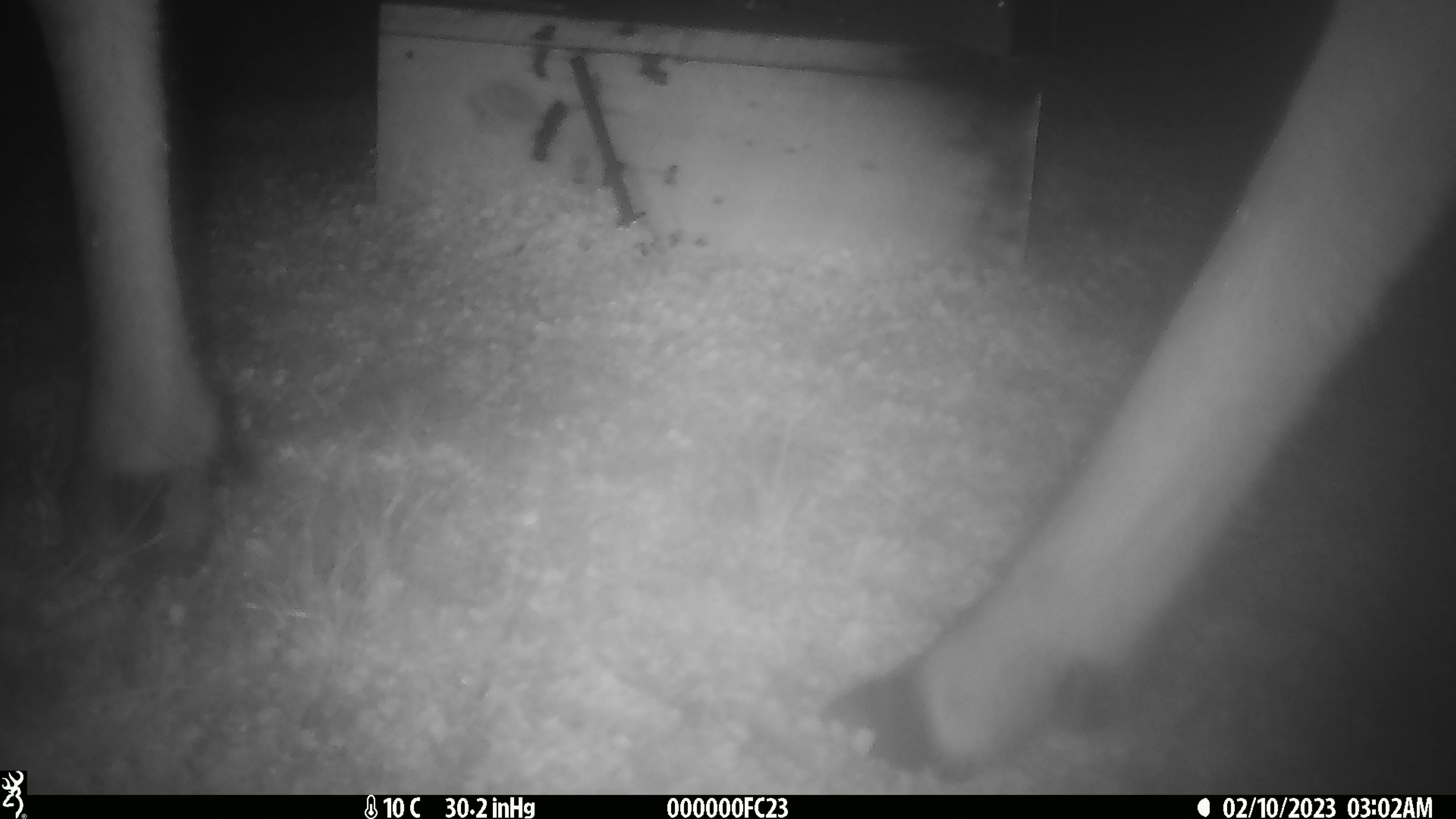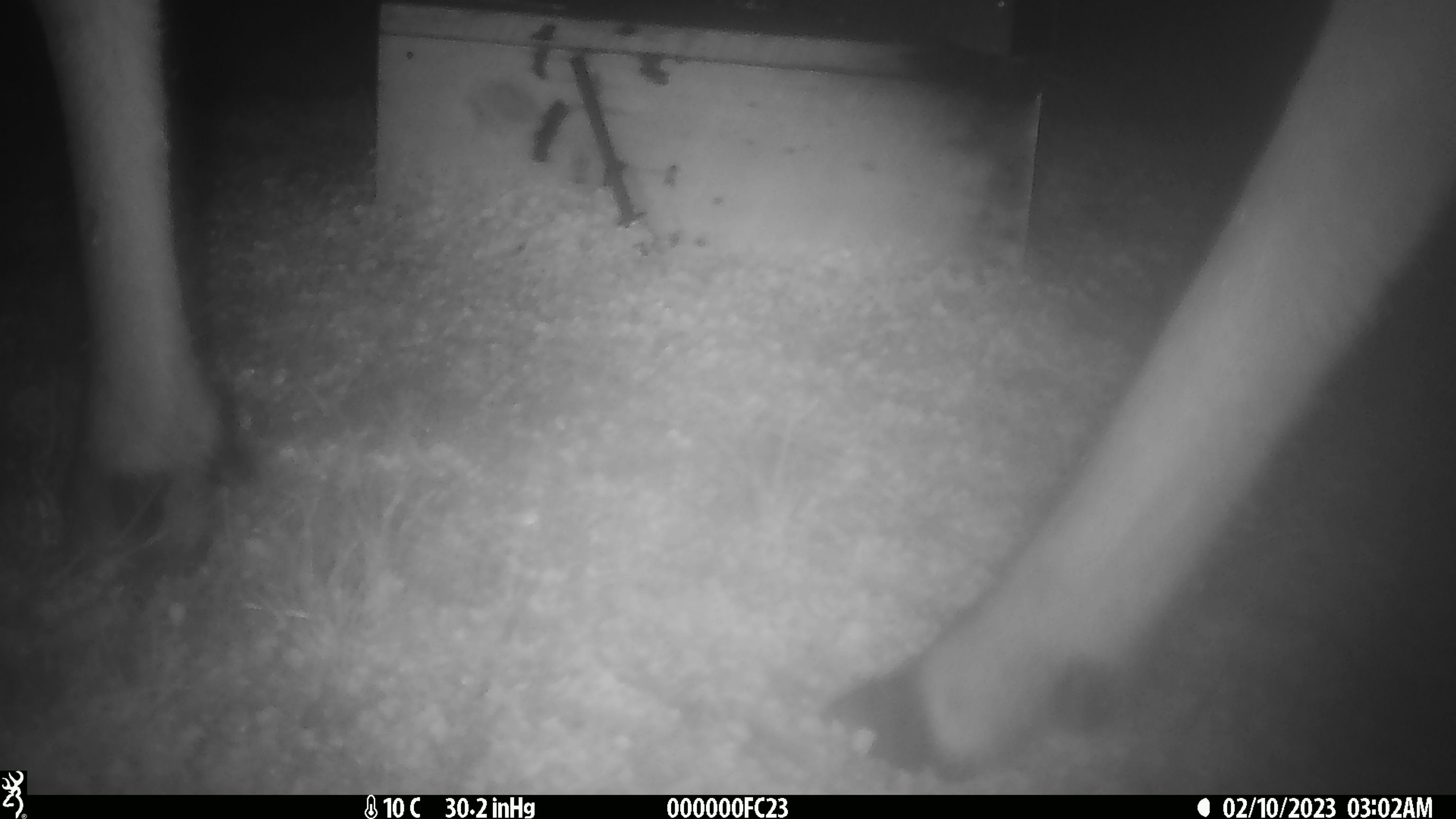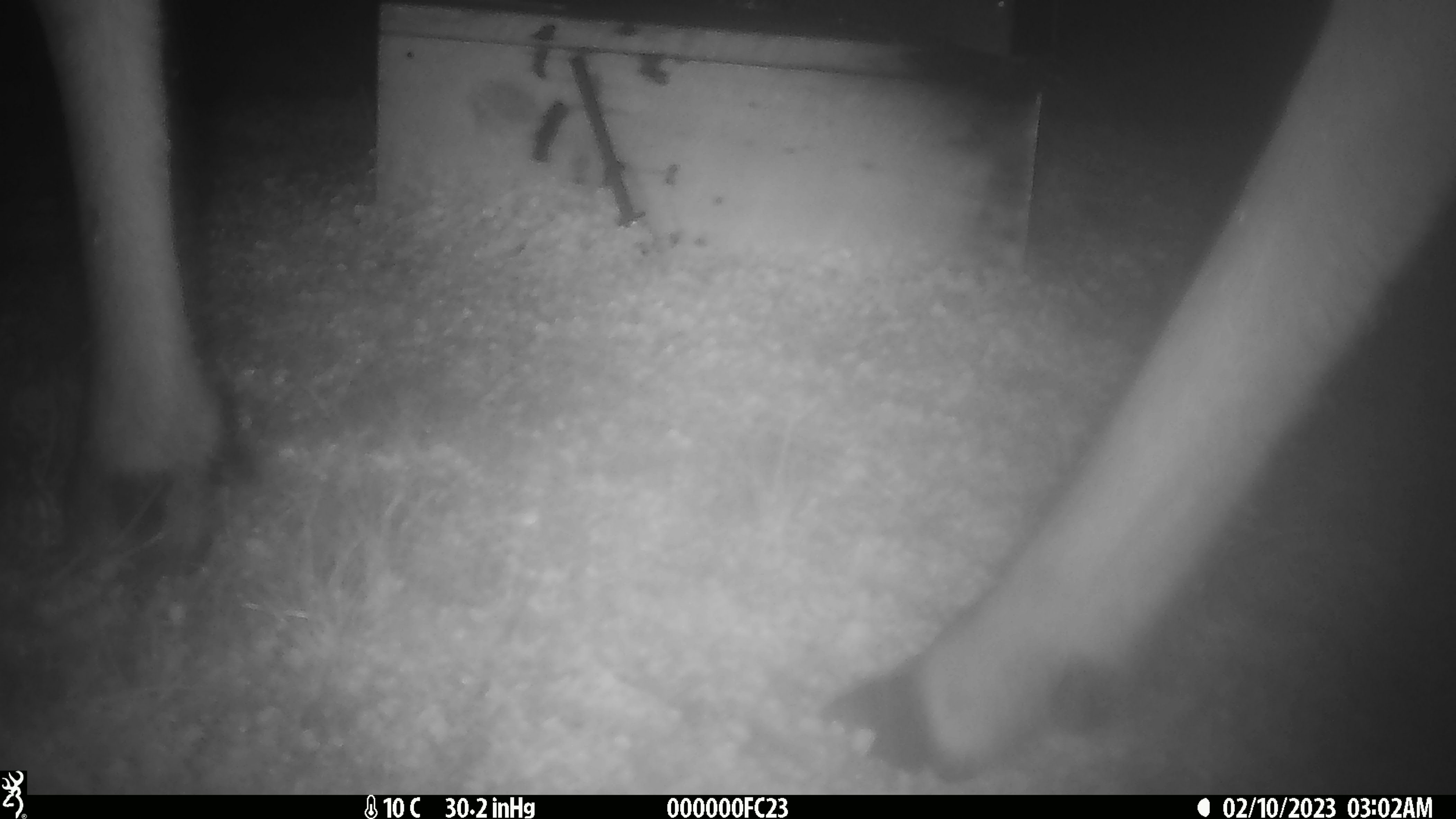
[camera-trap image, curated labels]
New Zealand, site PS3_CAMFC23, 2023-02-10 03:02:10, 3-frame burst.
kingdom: Animalia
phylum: Chordata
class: Mammalia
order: Artiodactyla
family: Cervidae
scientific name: Cervidae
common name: deer